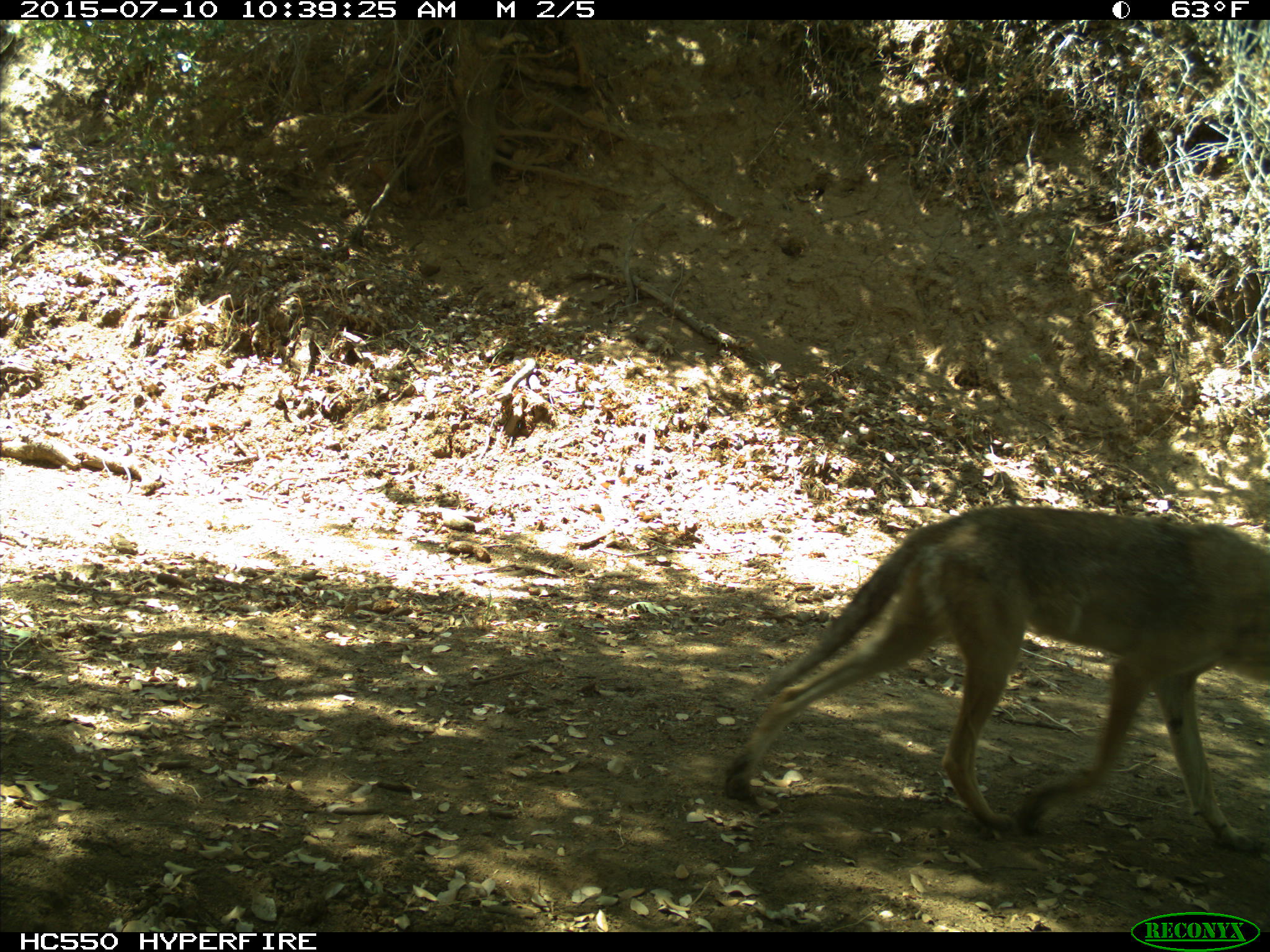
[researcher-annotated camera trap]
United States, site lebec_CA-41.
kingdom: Animalia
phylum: Chordata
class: Mammalia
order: Carnivora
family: Canidae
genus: Canis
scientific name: Canis latrans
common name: coyote